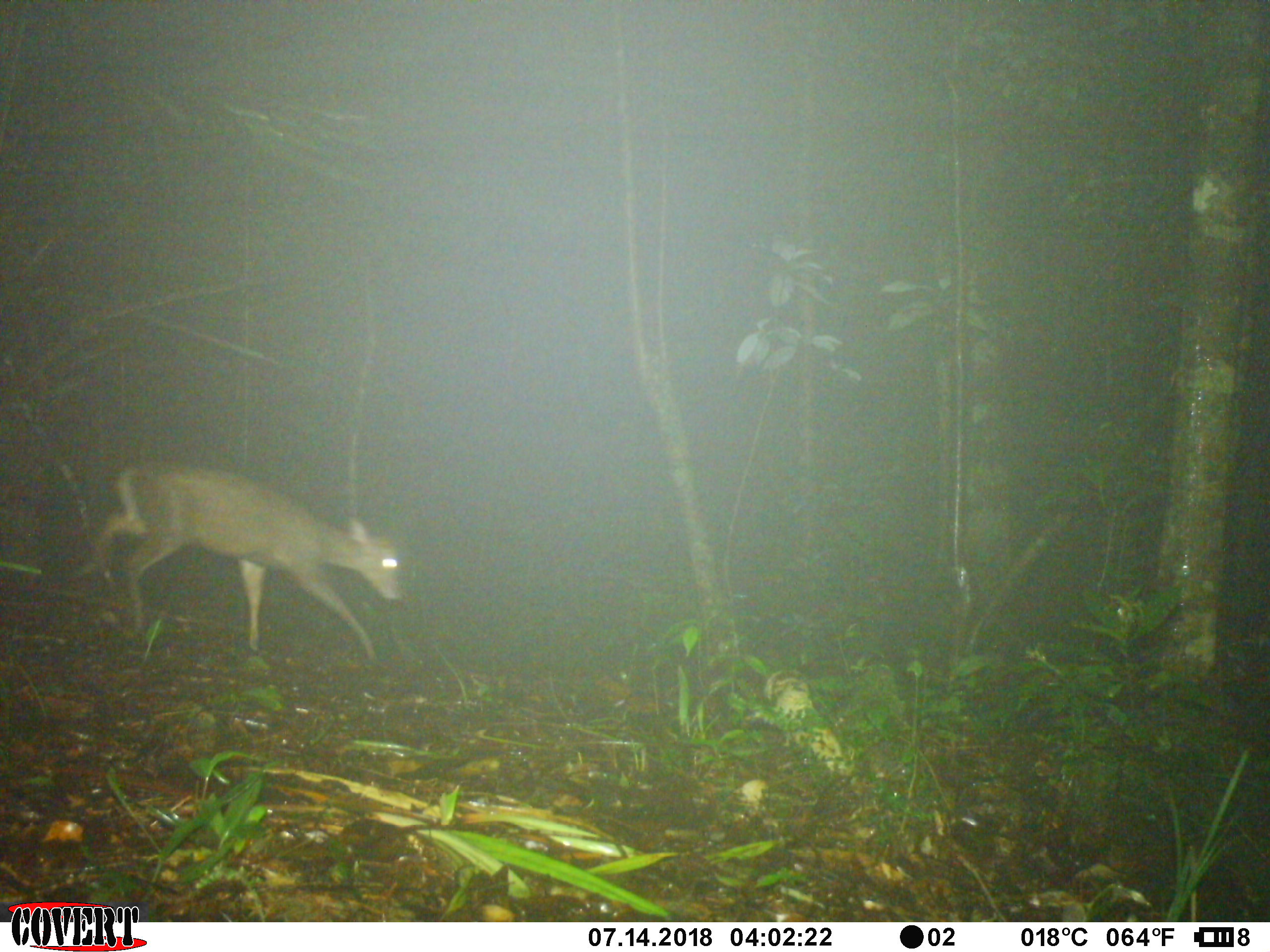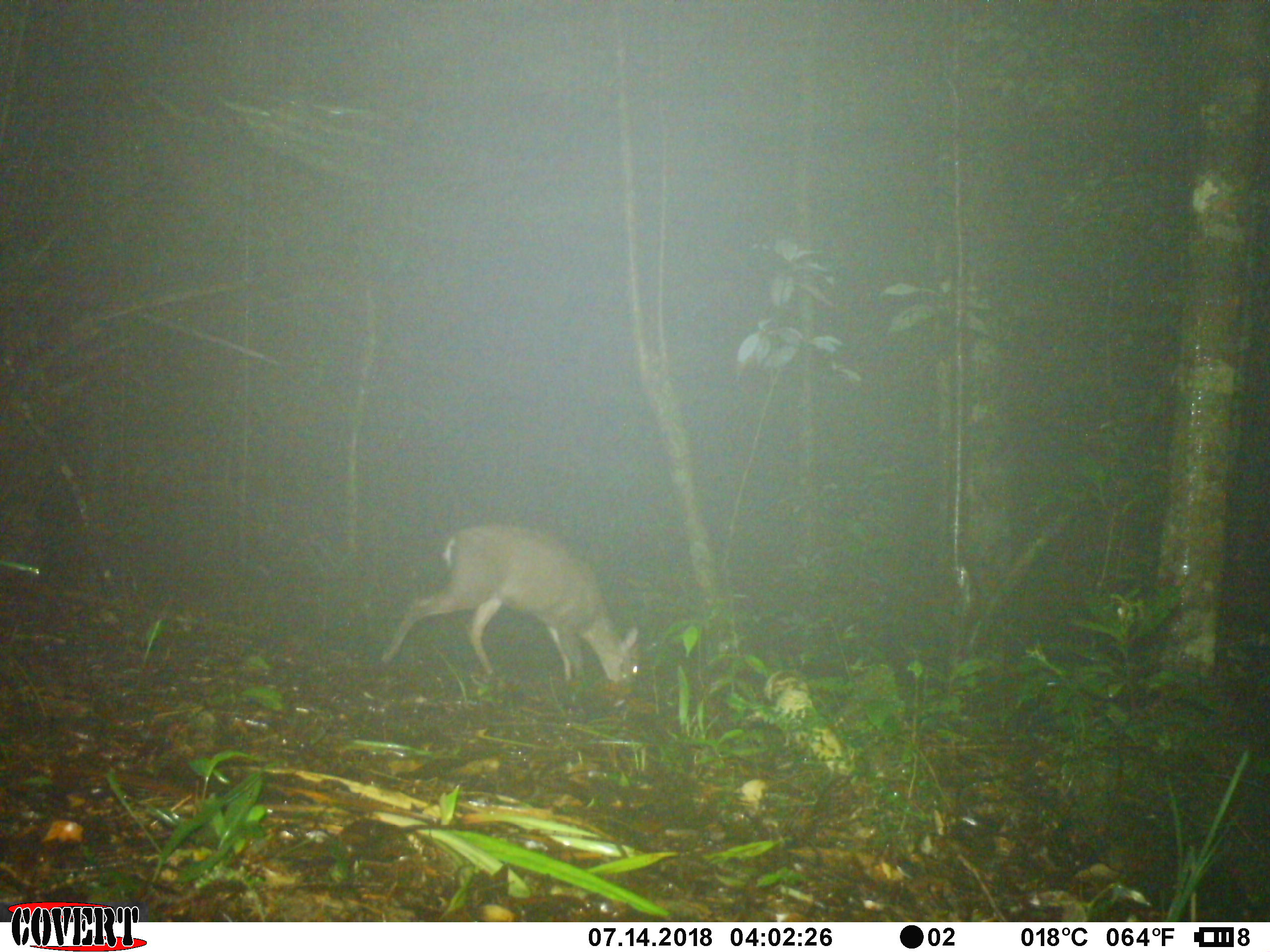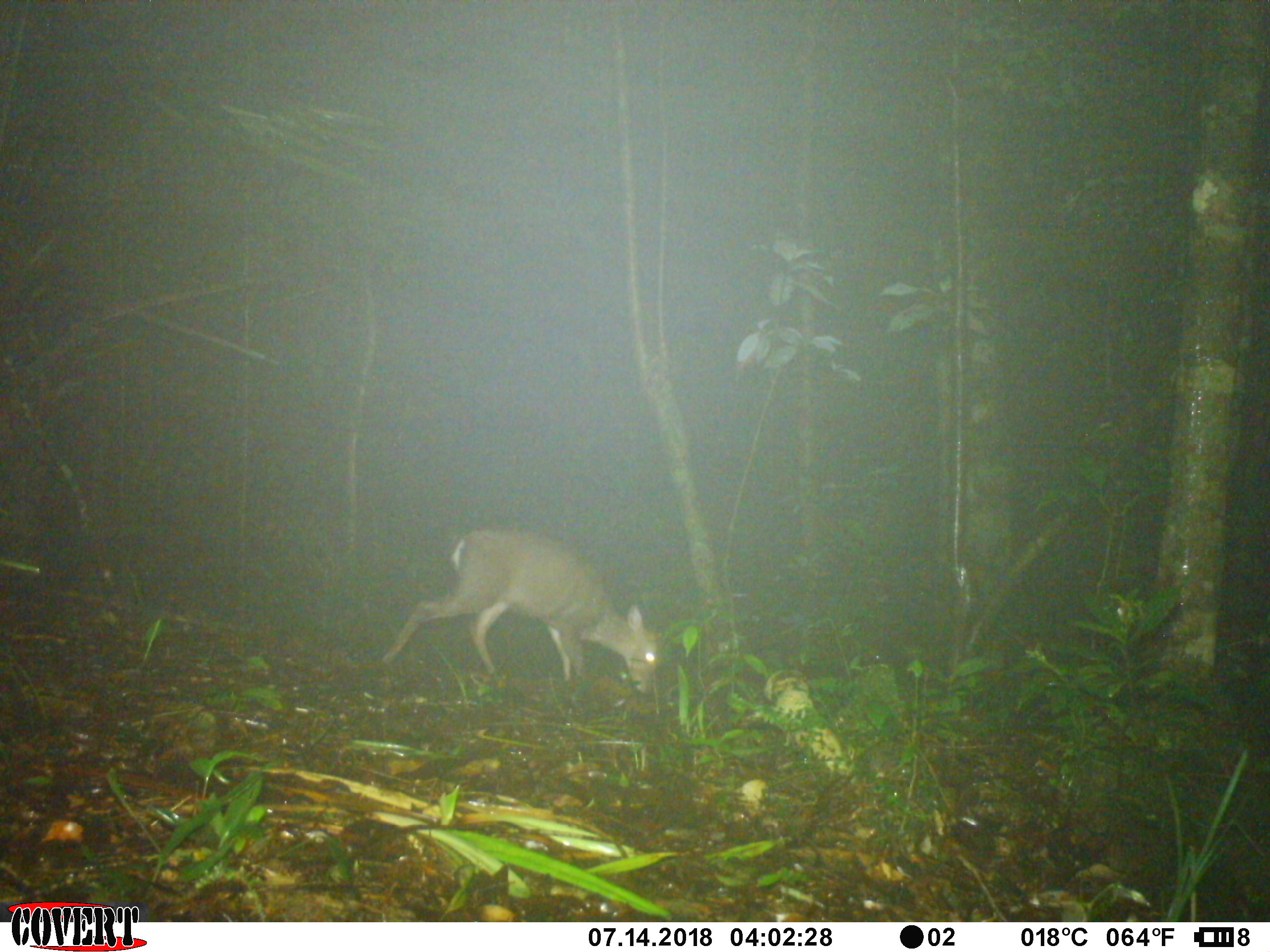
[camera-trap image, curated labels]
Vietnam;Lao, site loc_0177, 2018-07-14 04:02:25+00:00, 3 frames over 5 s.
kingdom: Animalia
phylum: Chordata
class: Mammalia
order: Artiodactyla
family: Cervidae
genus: Muntiacus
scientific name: Muntiacus rooseveltorum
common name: roosevelt's muntjac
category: roosevelts muntjac group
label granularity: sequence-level